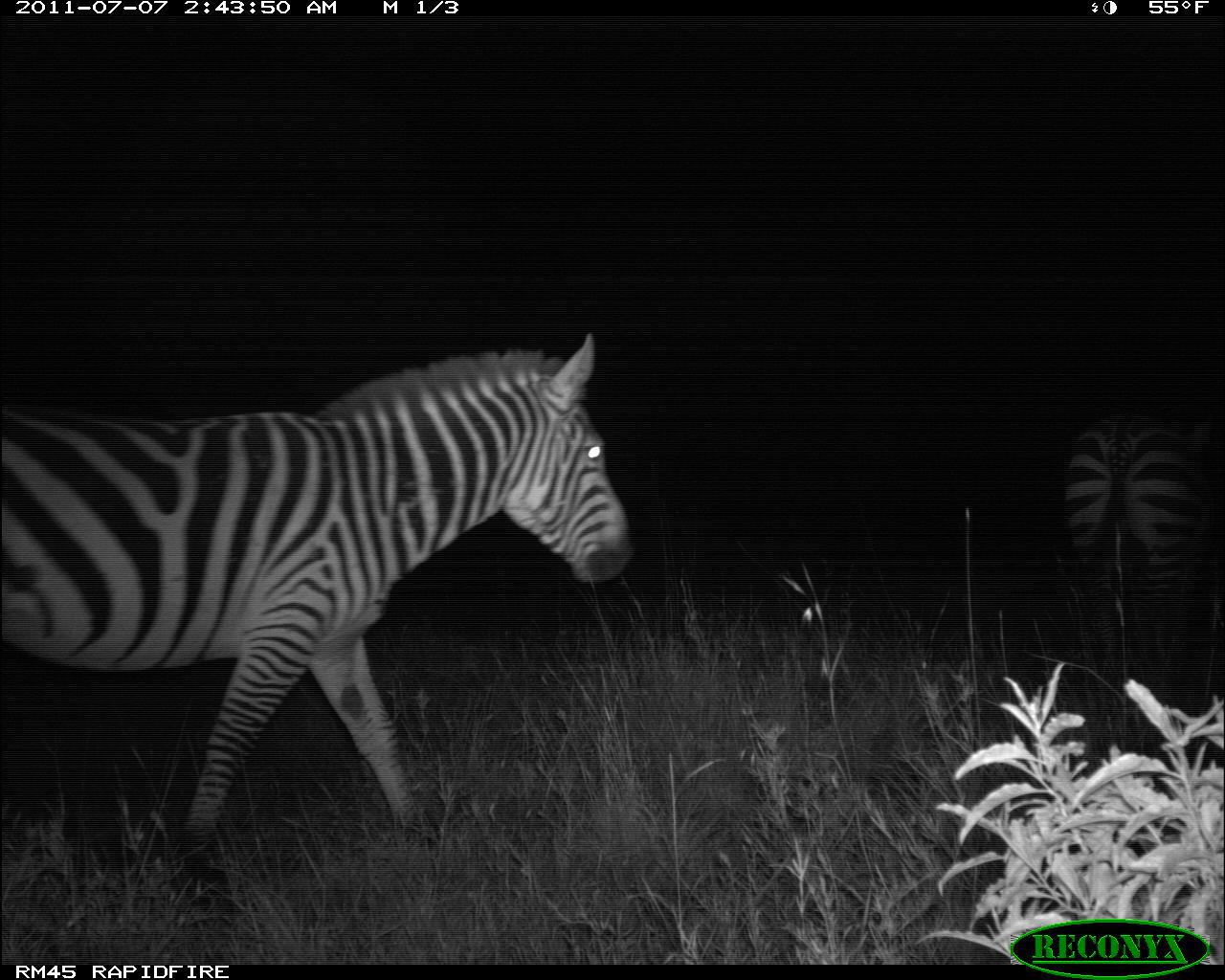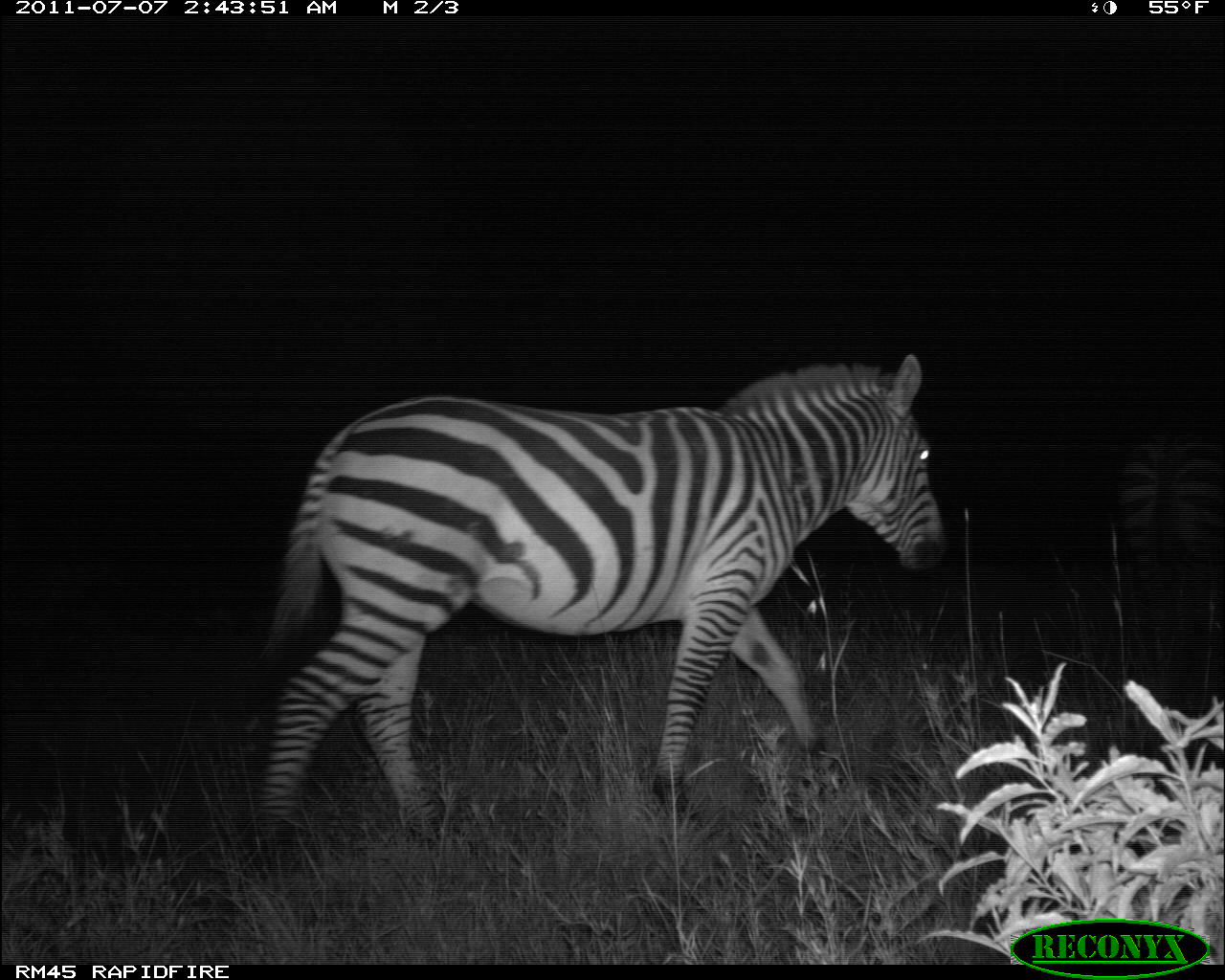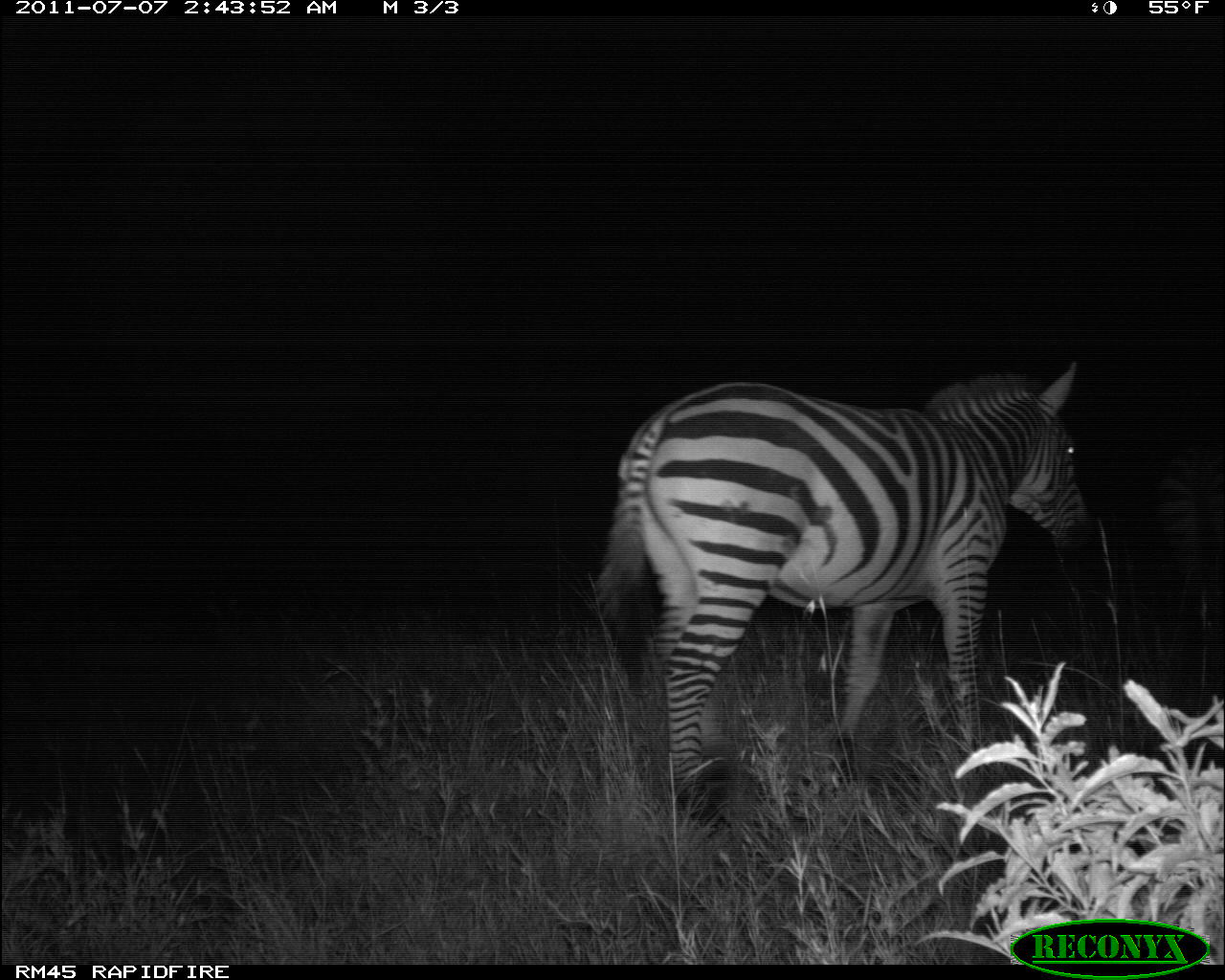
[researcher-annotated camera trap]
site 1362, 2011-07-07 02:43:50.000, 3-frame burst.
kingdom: Animalia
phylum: Chordata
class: Mammalia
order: Perissodactyla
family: Equidae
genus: Equus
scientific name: Equus quagga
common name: plains zebra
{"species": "Equus quagga (plains zebra)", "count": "2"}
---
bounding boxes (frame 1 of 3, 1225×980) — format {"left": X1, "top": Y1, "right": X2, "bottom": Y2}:
equus quagga: {"left": 0, "top": 326, "right": 640, "bottom": 900}; {"left": 1051, "top": 399, "right": 1218, "bottom": 685}